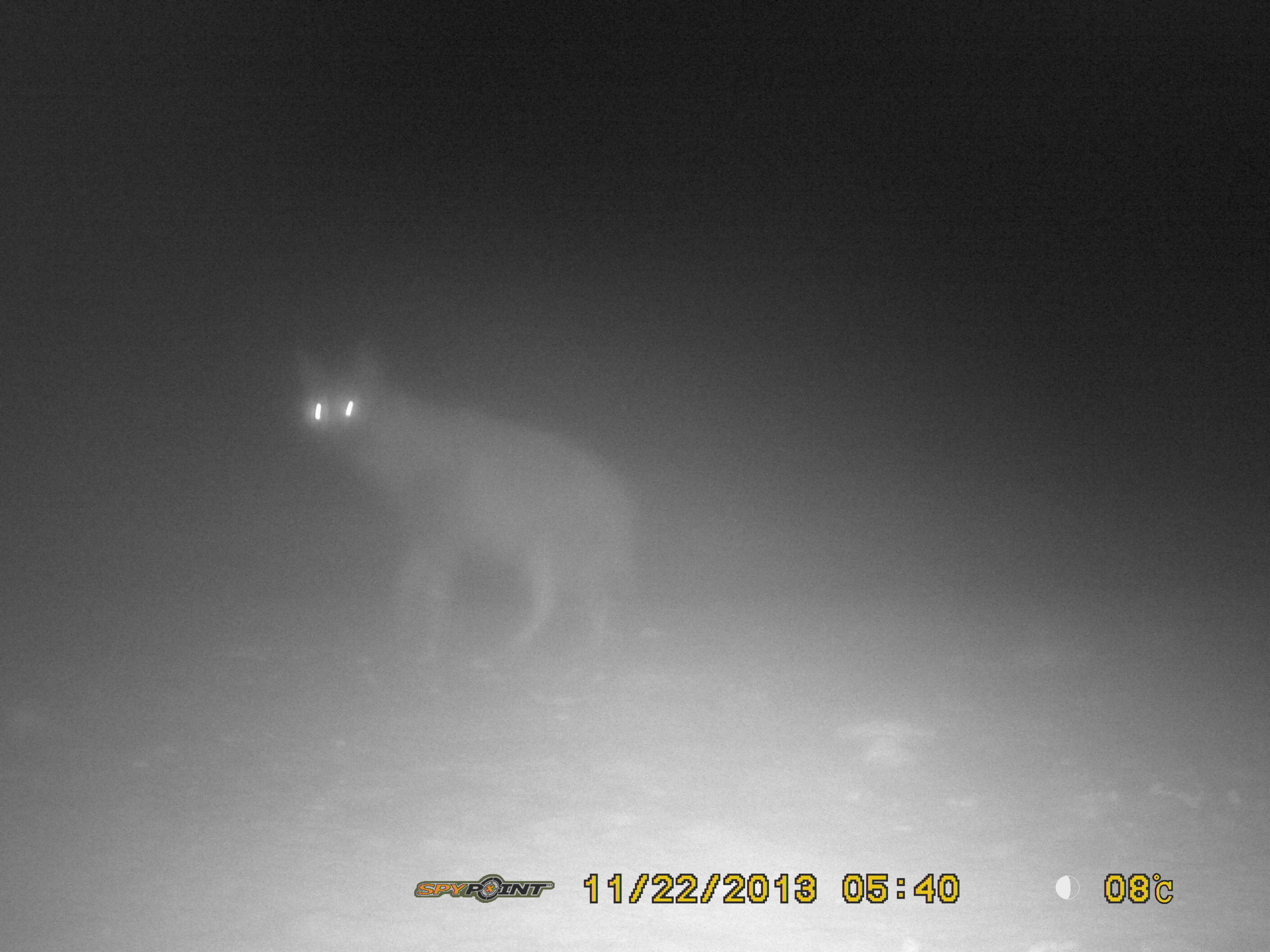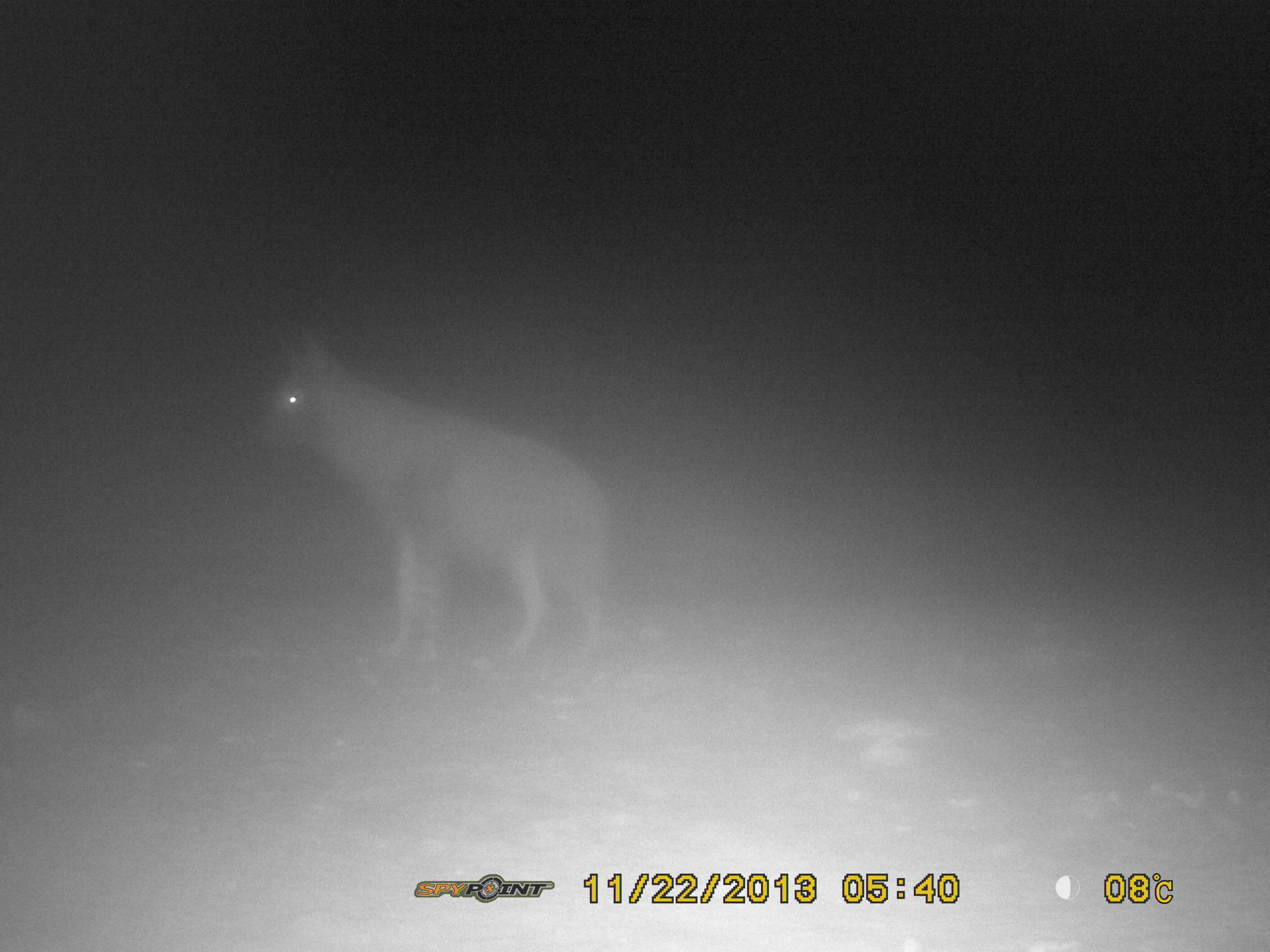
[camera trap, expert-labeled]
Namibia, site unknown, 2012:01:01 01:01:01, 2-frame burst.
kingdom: Animalia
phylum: Chordata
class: Mammalia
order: Carnivora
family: Hyaenidae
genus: Parahyaena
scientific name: Parahyaena brunnea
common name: brown hyena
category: hyaena brunnea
Hyaena brunnea (brown hyena) (Parahyaena brunnea).